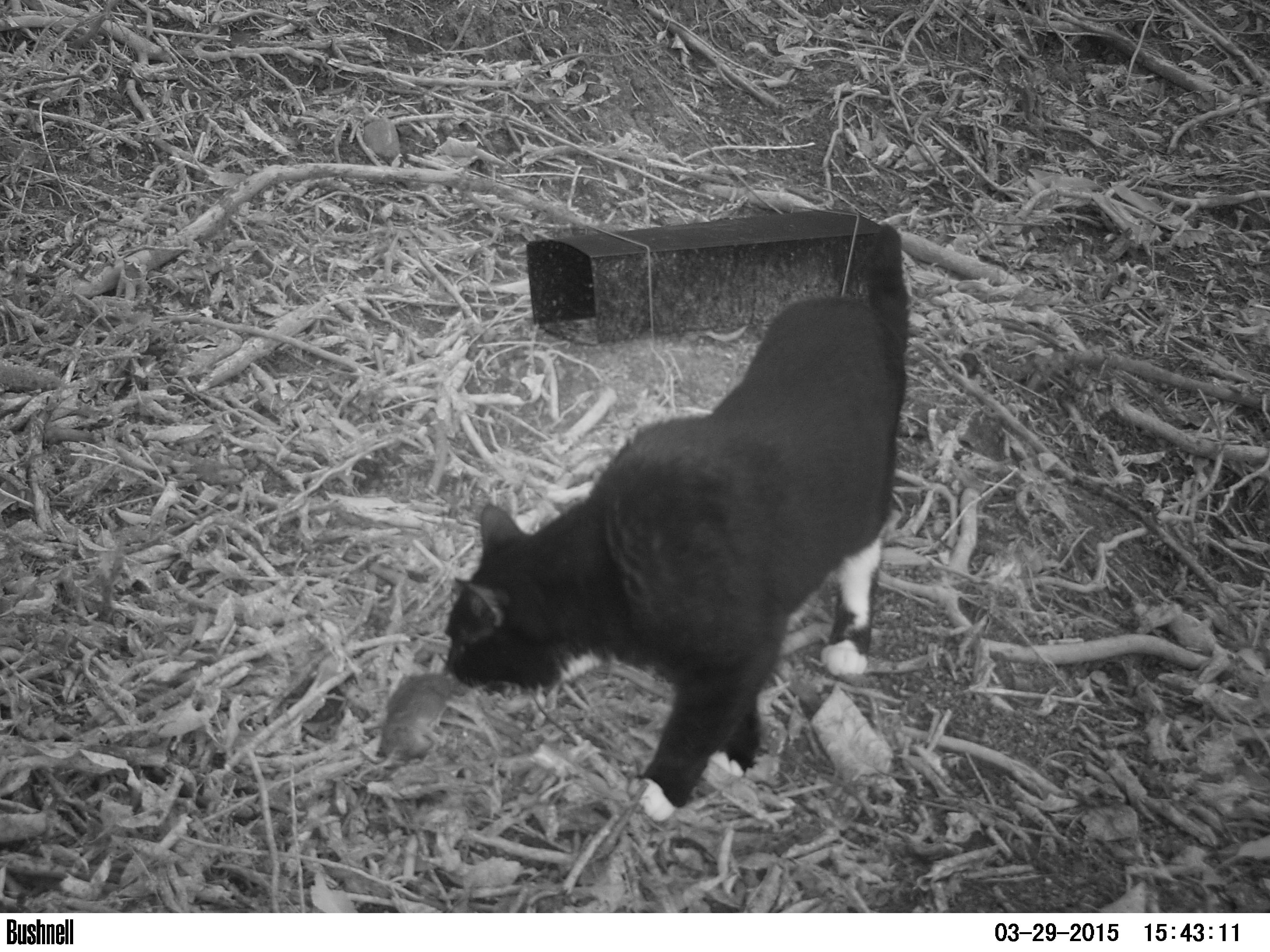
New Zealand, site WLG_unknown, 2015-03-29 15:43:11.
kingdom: Animalia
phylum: Chordata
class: Mammalia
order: Carnivora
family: Felidae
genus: Felis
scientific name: Felis catus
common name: domestic cat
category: cat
Cat (domestic cat) (Felis catus).